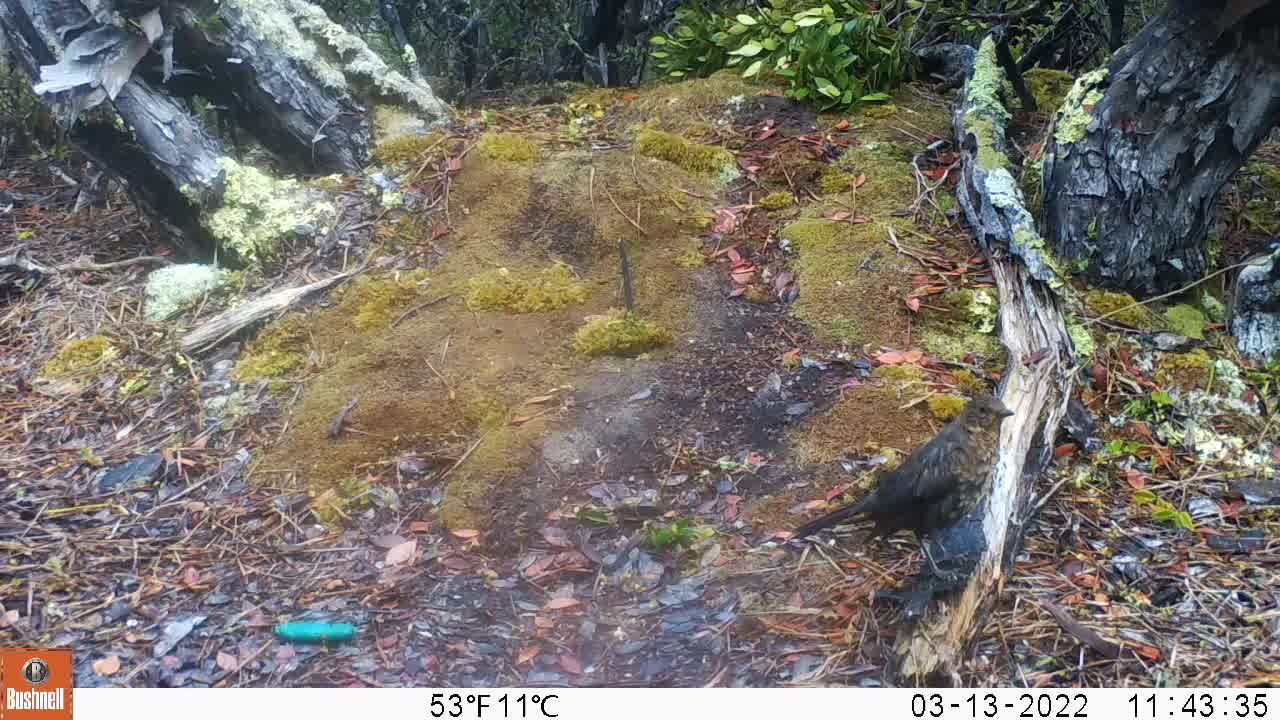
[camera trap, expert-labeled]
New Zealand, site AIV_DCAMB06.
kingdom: Animalia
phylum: Chordata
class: Aves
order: Passeriformes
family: Turdidae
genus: Turdus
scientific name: Turdus merula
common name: eurasian blackbird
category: blackbird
Blackbird (eurasian blackbird) (Turdus merula).